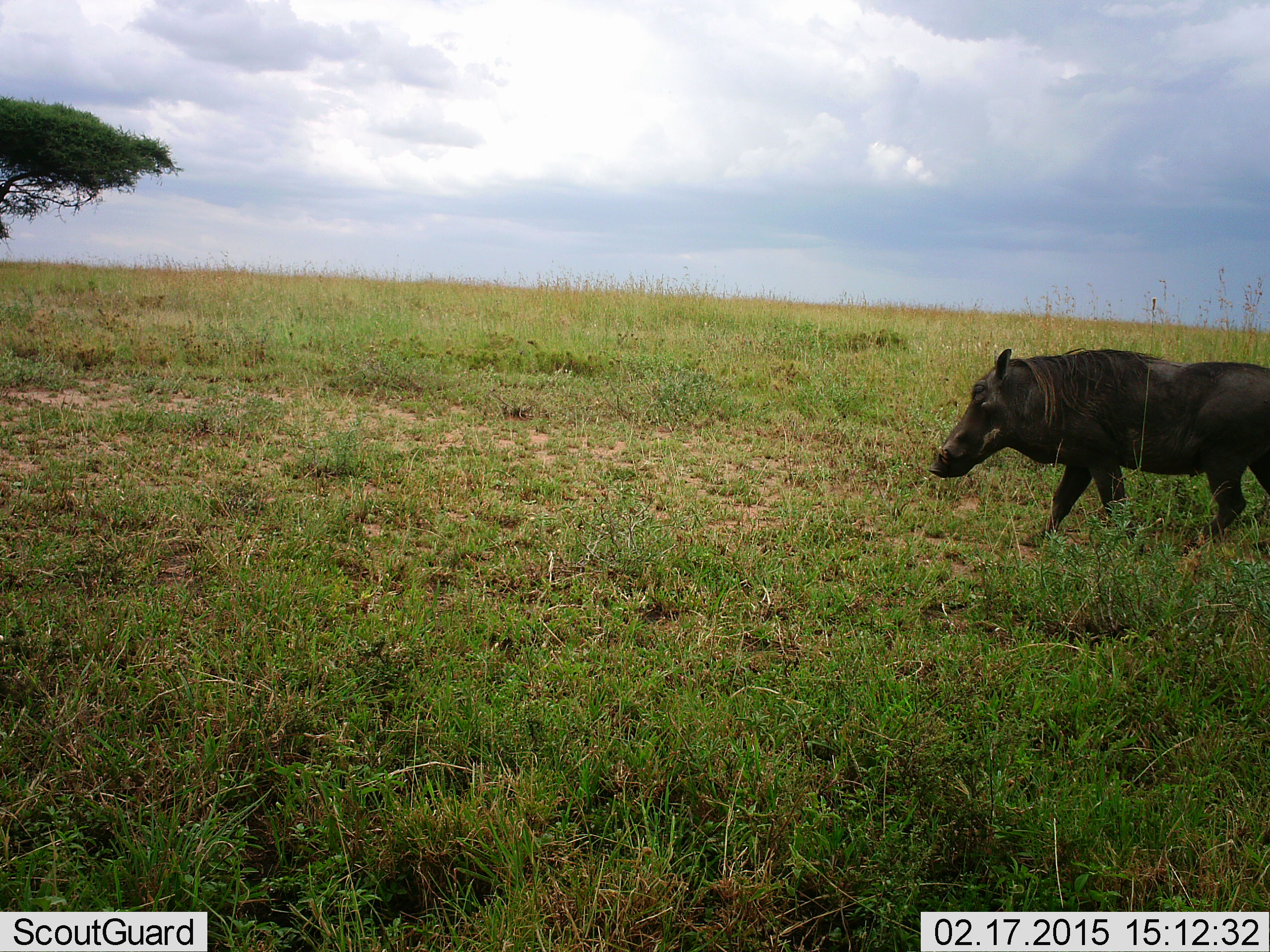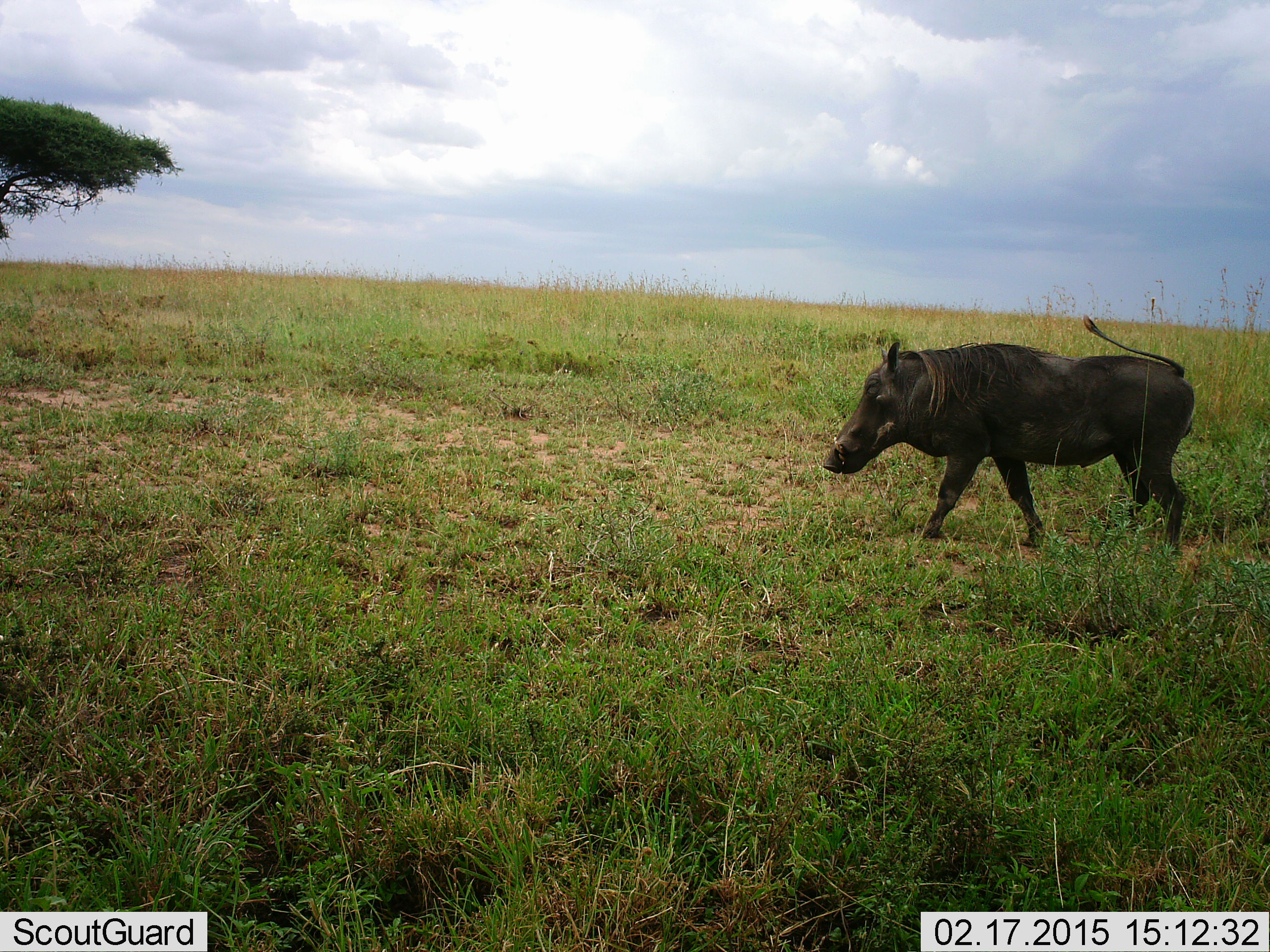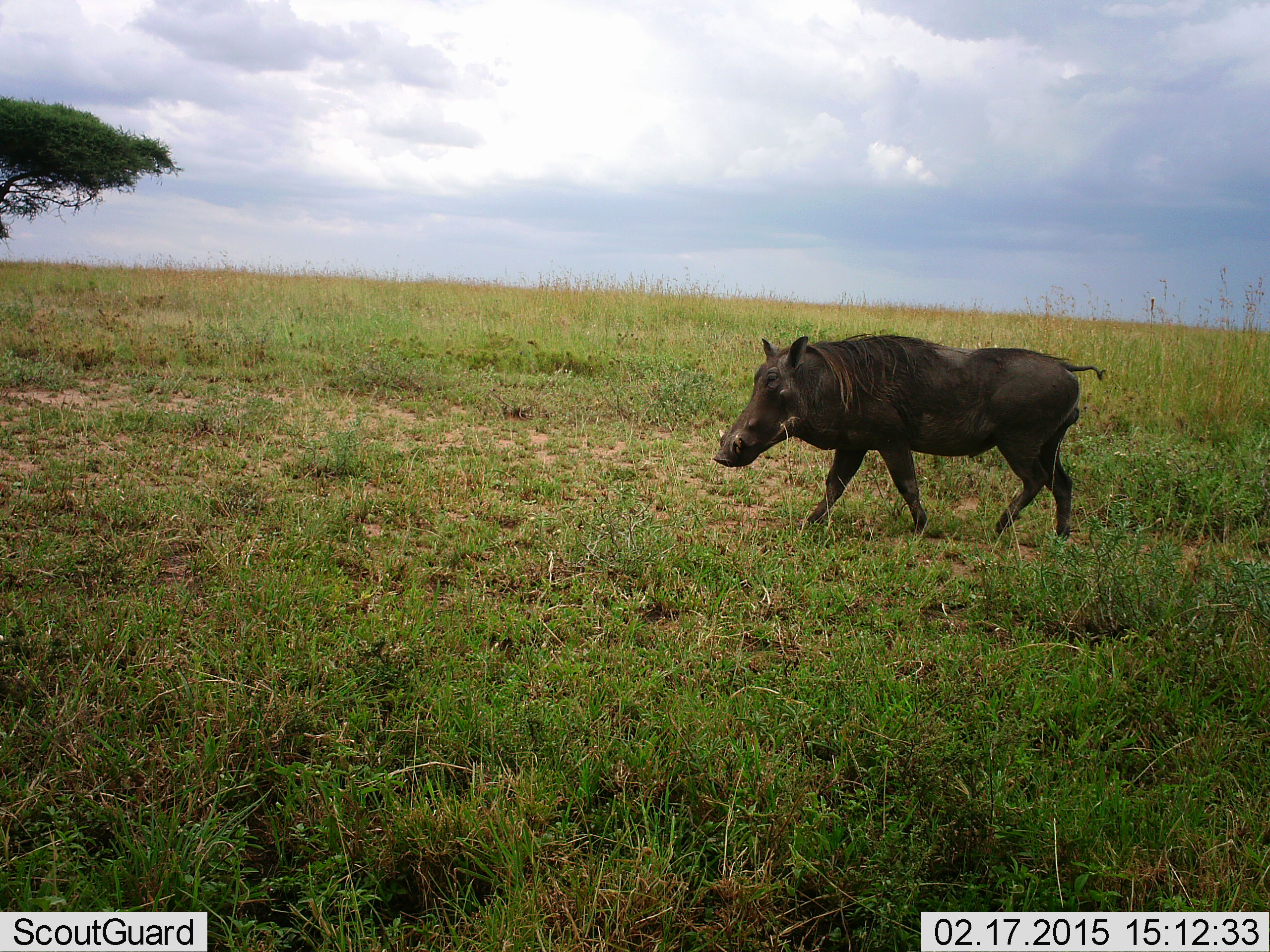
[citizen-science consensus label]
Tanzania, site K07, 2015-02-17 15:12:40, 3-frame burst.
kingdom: Animalia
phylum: Chordata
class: Mammalia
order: Artiodactyla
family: Suidae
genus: Phacochoerus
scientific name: Phacochoerus africanus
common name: warthog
Warthog (Phacochoerus africanus), count 1. Behavior (volunteer vote fractions): standing 11%, resting 0%, moving 89%, interacting 0%. Young present (vote fraction): 0%. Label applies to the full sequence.